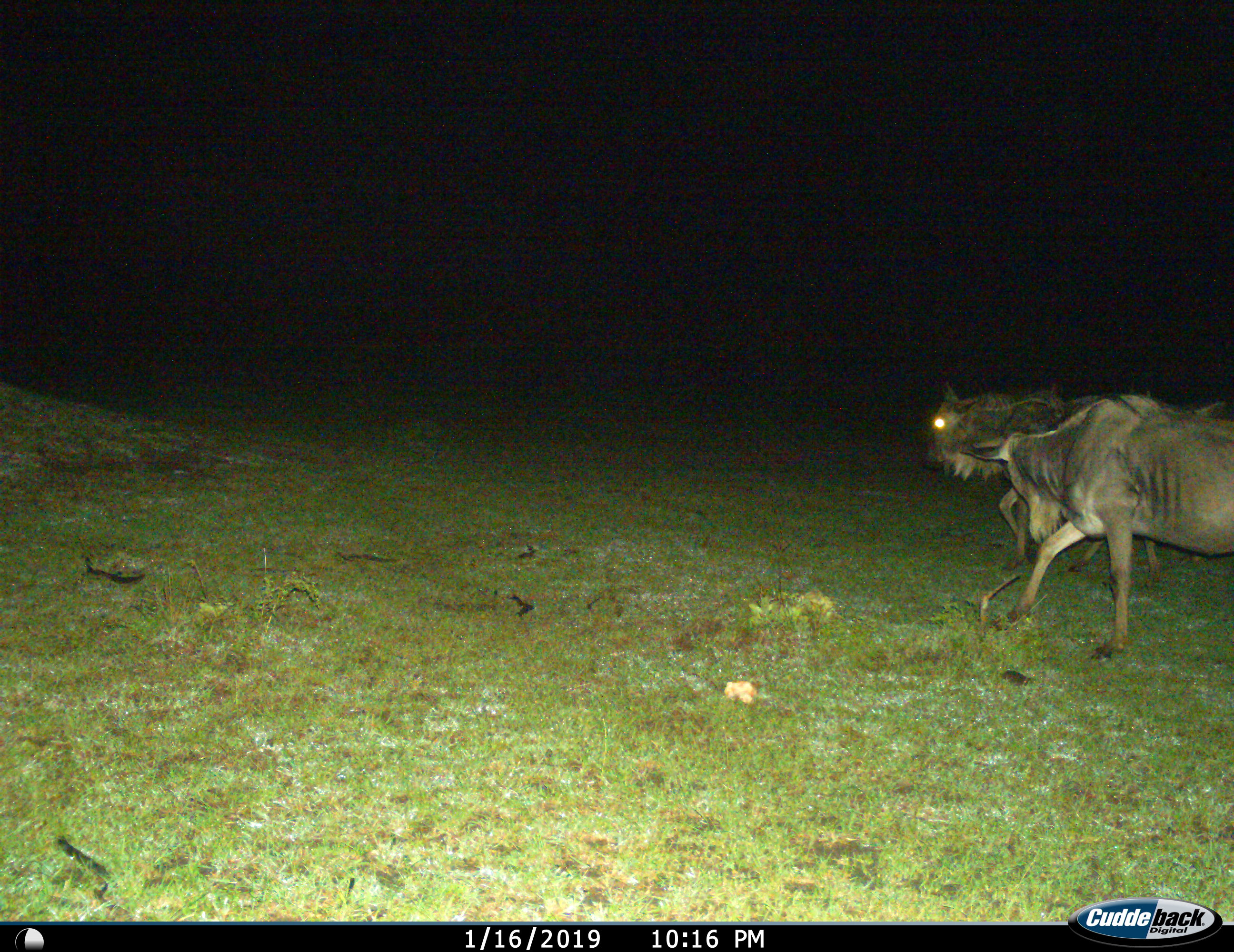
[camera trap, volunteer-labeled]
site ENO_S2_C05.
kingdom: Animalia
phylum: Chordata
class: Mammalia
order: Artiodactyla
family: Bovidae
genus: Connochaetes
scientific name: Connochaetes taurinus taurinus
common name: blue wildebeest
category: wildebeestblue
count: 2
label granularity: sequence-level